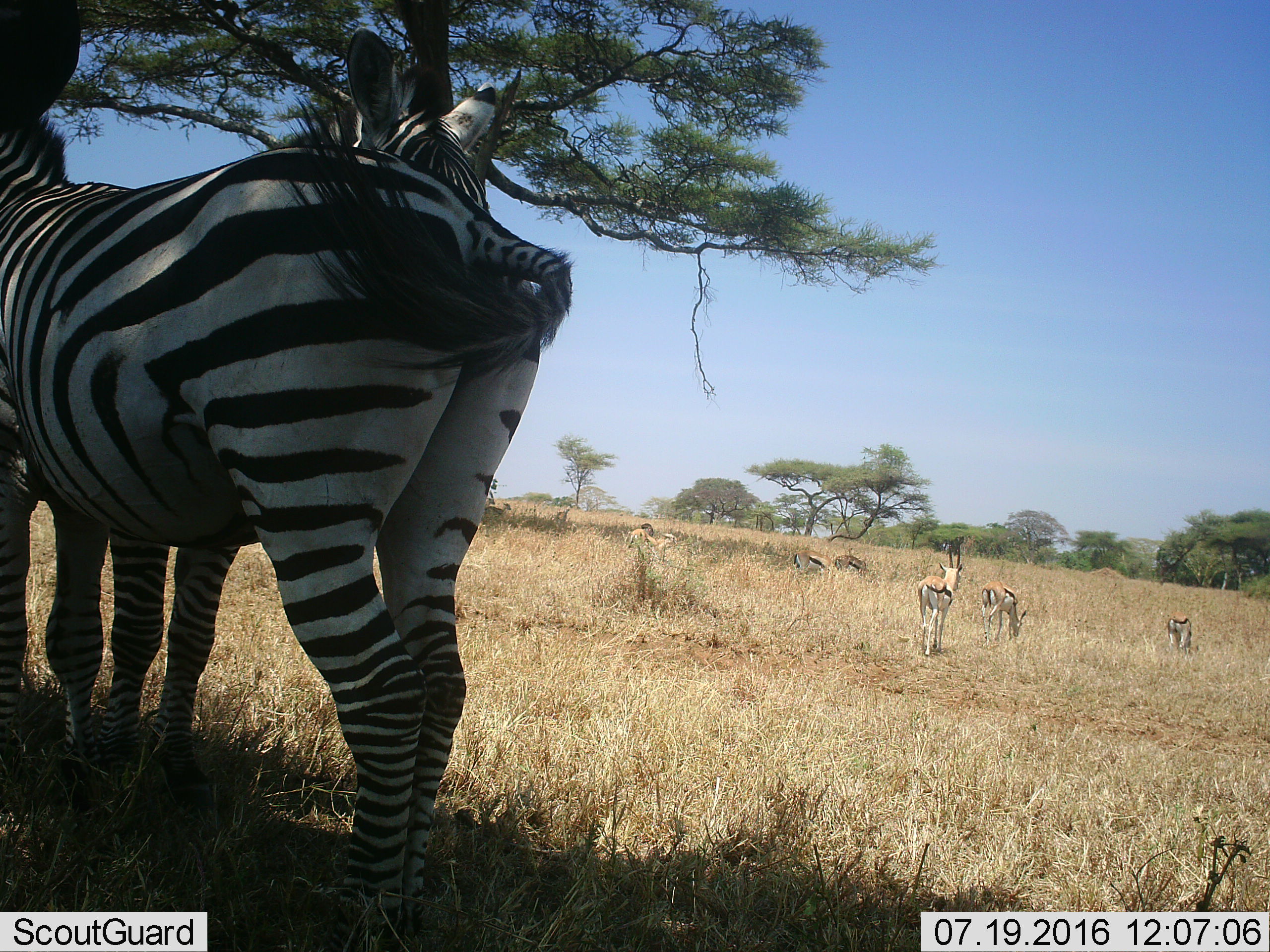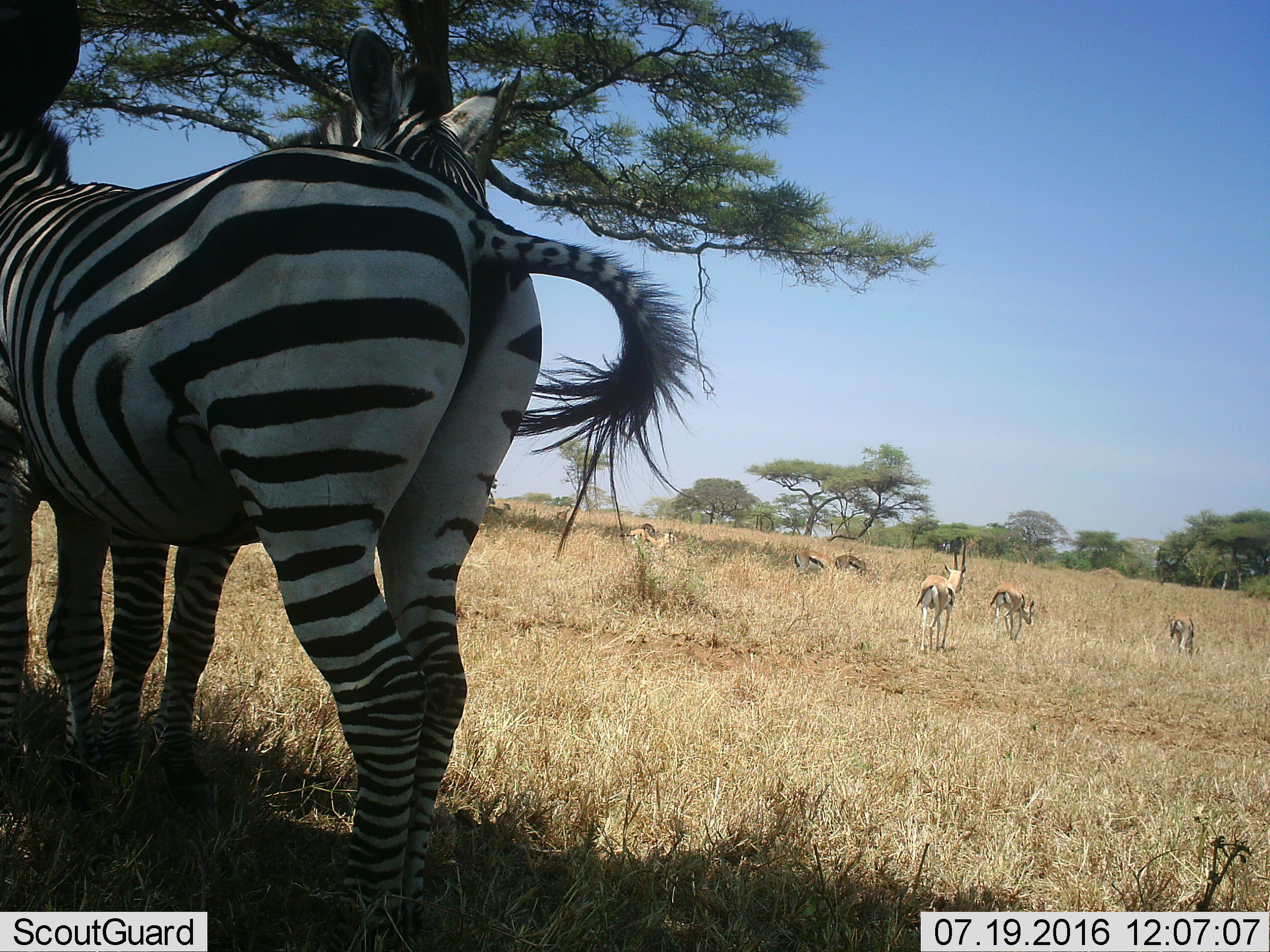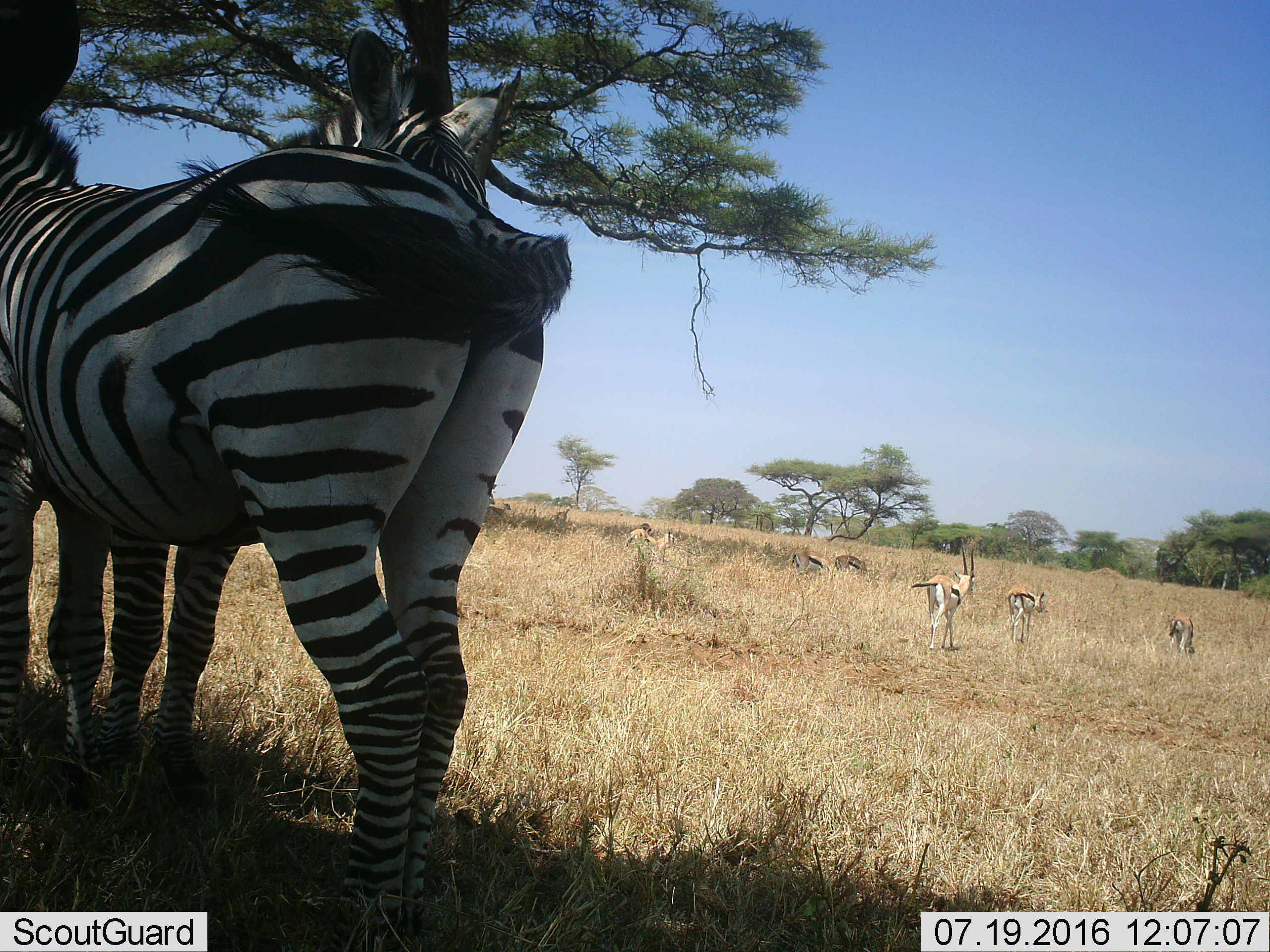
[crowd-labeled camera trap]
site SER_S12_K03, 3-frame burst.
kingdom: Animalia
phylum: Chordata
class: Mammalia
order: Artiodactyla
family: Bovidae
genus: Eudorcas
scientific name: Eudorcas thomsonii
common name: thomson's gazelle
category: gazellethomsons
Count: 7.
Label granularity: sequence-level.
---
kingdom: Animalia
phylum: Chordata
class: Mammalia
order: Perissodactyla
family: Equidae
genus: Equus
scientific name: Equus quagga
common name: plains zebra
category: zebraplains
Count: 2.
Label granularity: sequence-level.